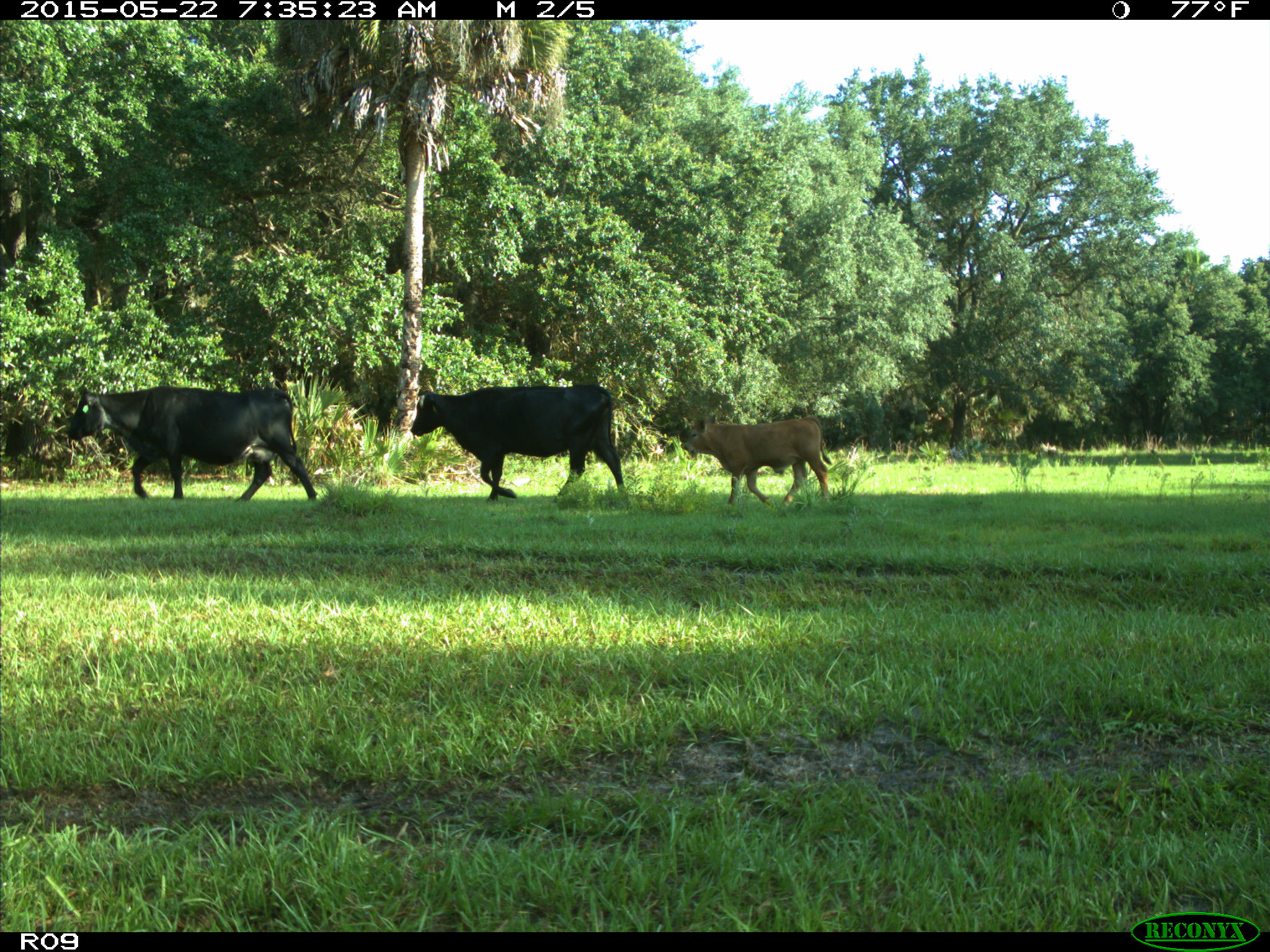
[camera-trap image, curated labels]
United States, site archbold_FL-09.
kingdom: Animalia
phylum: Chordata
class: Mammalia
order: Artiodactyla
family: Bovidae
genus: Bos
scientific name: Bos taurus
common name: domestic cow